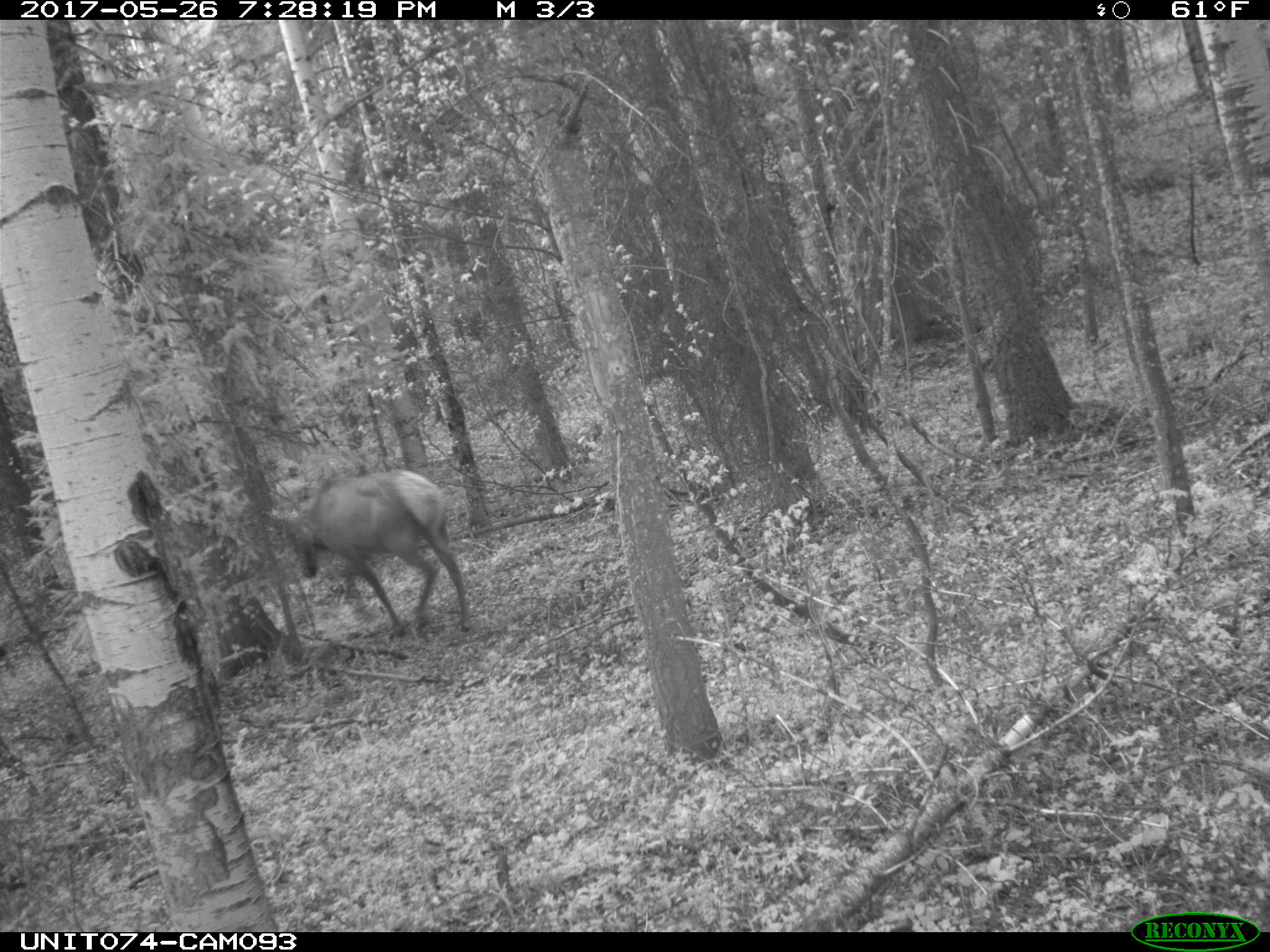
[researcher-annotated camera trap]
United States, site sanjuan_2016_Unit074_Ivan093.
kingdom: Animalia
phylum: Chordata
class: Mammalia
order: Artiodactyla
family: Cervidae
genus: Cervus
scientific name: Cervus elaphus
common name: red deer